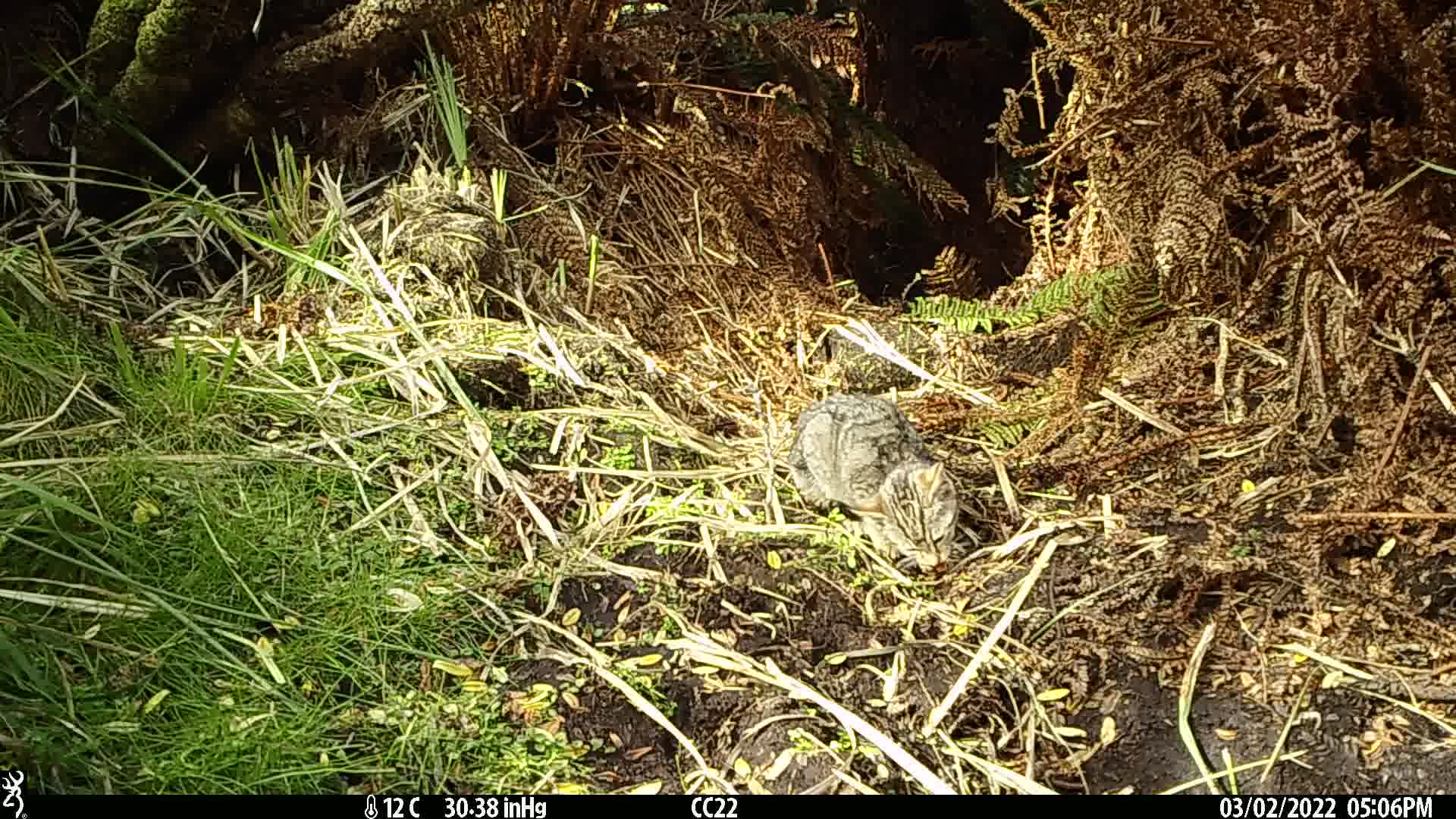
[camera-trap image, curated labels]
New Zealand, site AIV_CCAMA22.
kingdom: Animalia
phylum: Chordata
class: Mammalia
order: Carnivora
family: Felidae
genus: Felis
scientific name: Felis catus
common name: domestic cat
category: cat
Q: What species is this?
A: Cat (domestic cat) (Felis catus).